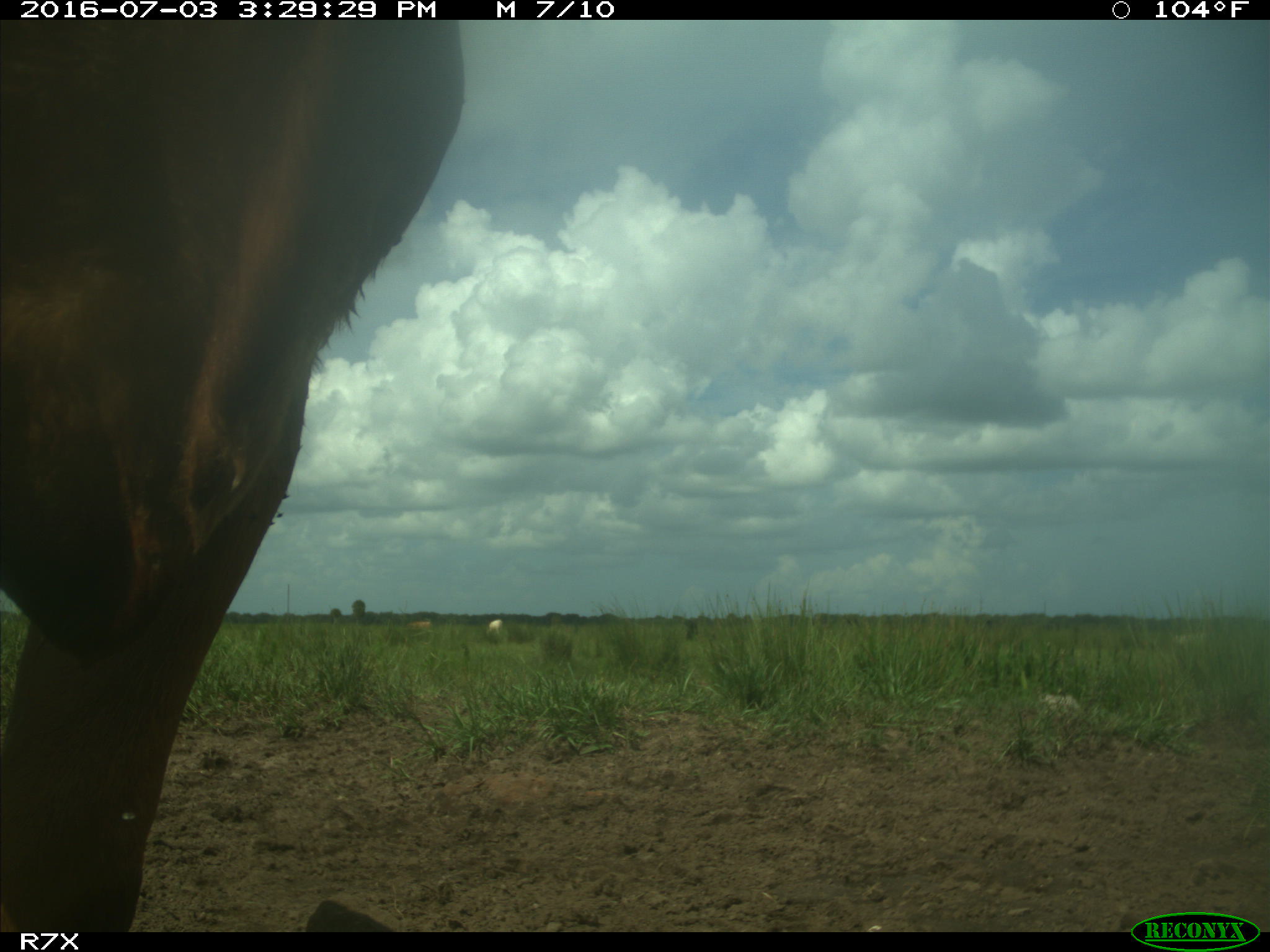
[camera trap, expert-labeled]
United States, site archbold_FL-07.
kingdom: Animalia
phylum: Chordata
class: Mammalia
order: Artiodactyla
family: Bovidae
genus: Bos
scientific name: Bos taurus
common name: domestic cow